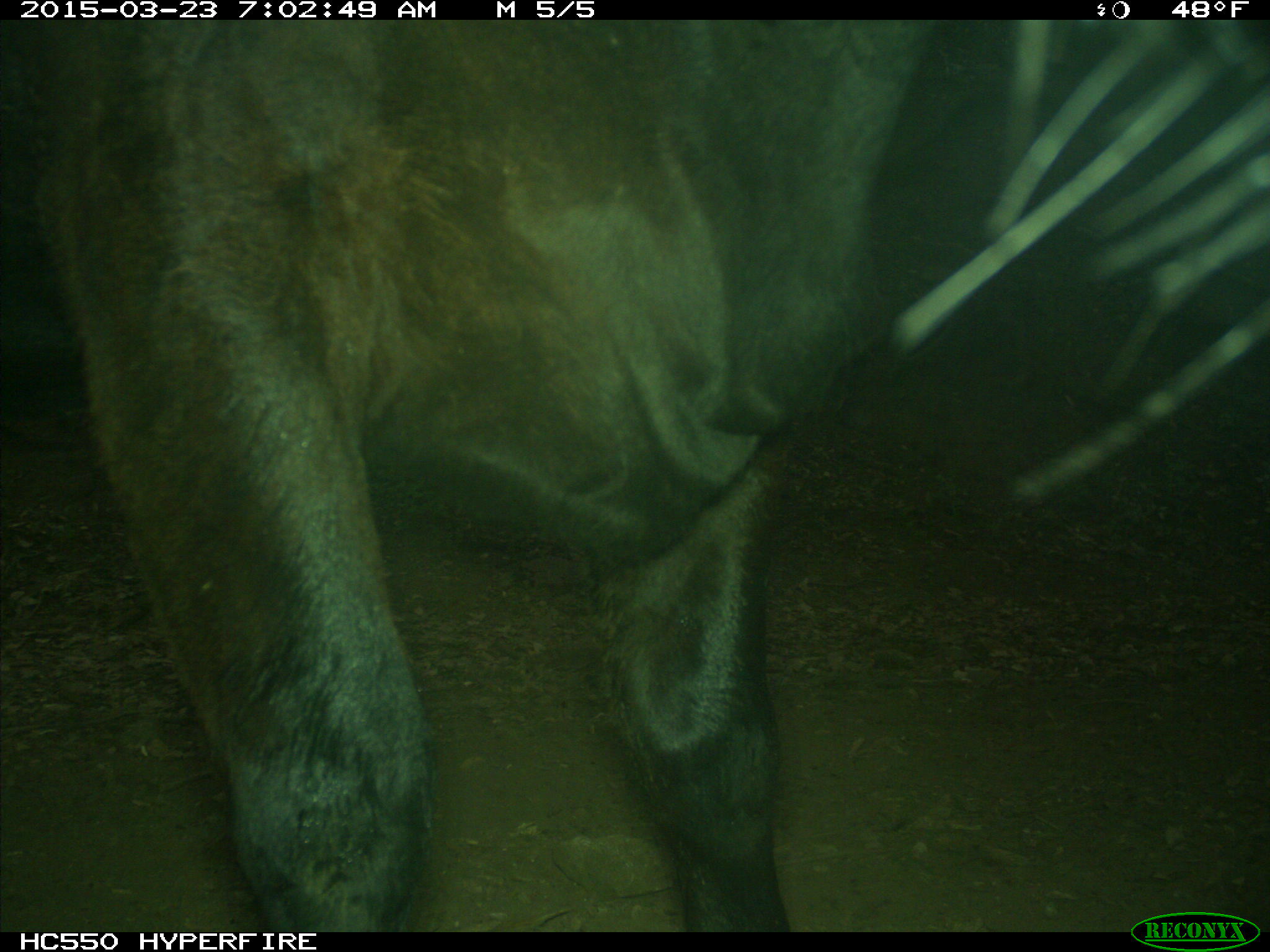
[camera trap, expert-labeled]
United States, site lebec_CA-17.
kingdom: Animalia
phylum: Chordata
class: Mammalia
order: Artiodactyla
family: Bovidae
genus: Bos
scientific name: Bos taurus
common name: domestic cow